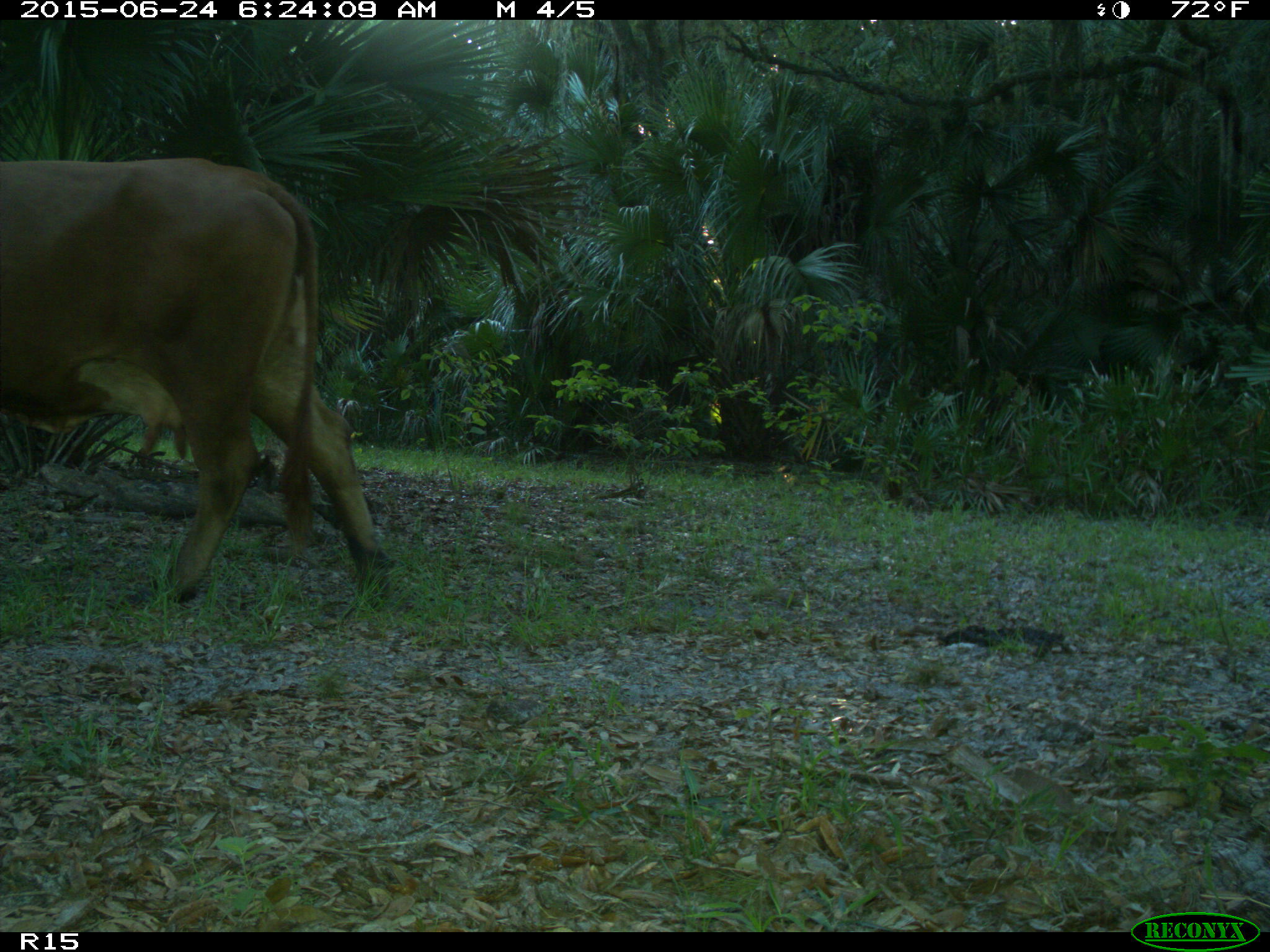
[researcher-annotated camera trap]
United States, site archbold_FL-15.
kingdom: Animalia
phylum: Chordata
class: Mammalia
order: Artiodactyla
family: Bovidae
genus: Bos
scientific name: Bos taurus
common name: domestic cow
Bos taurus (domestic cow).